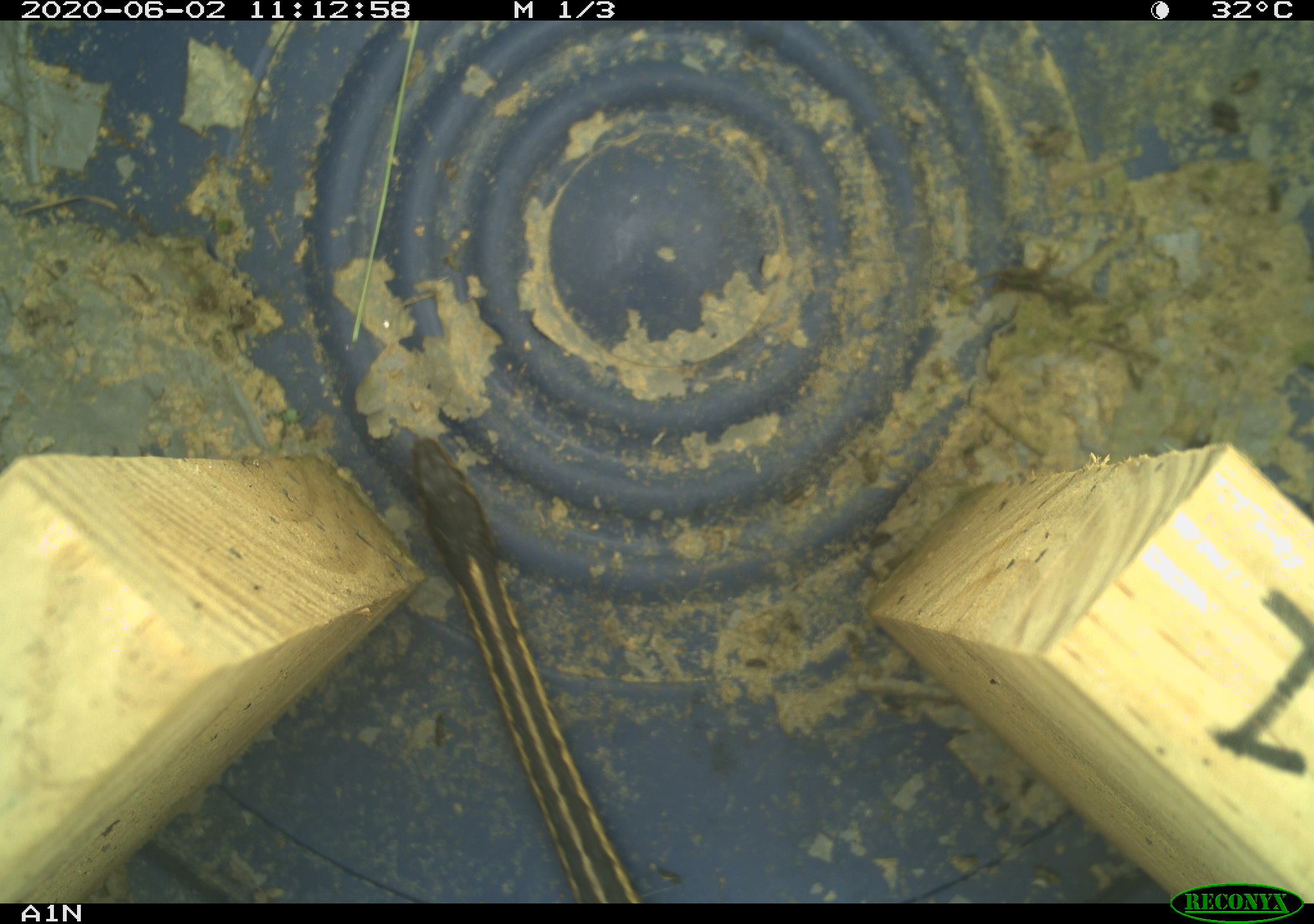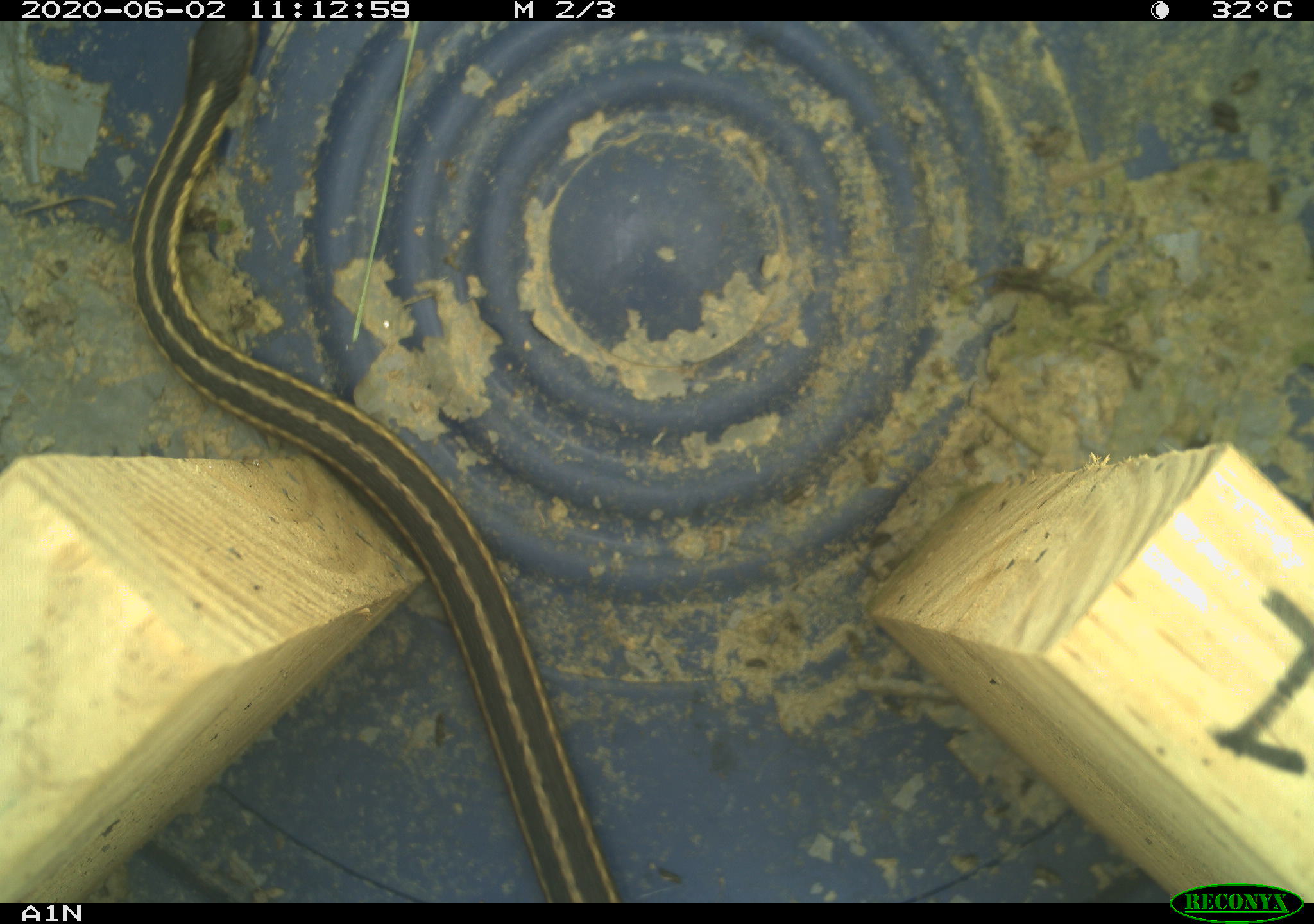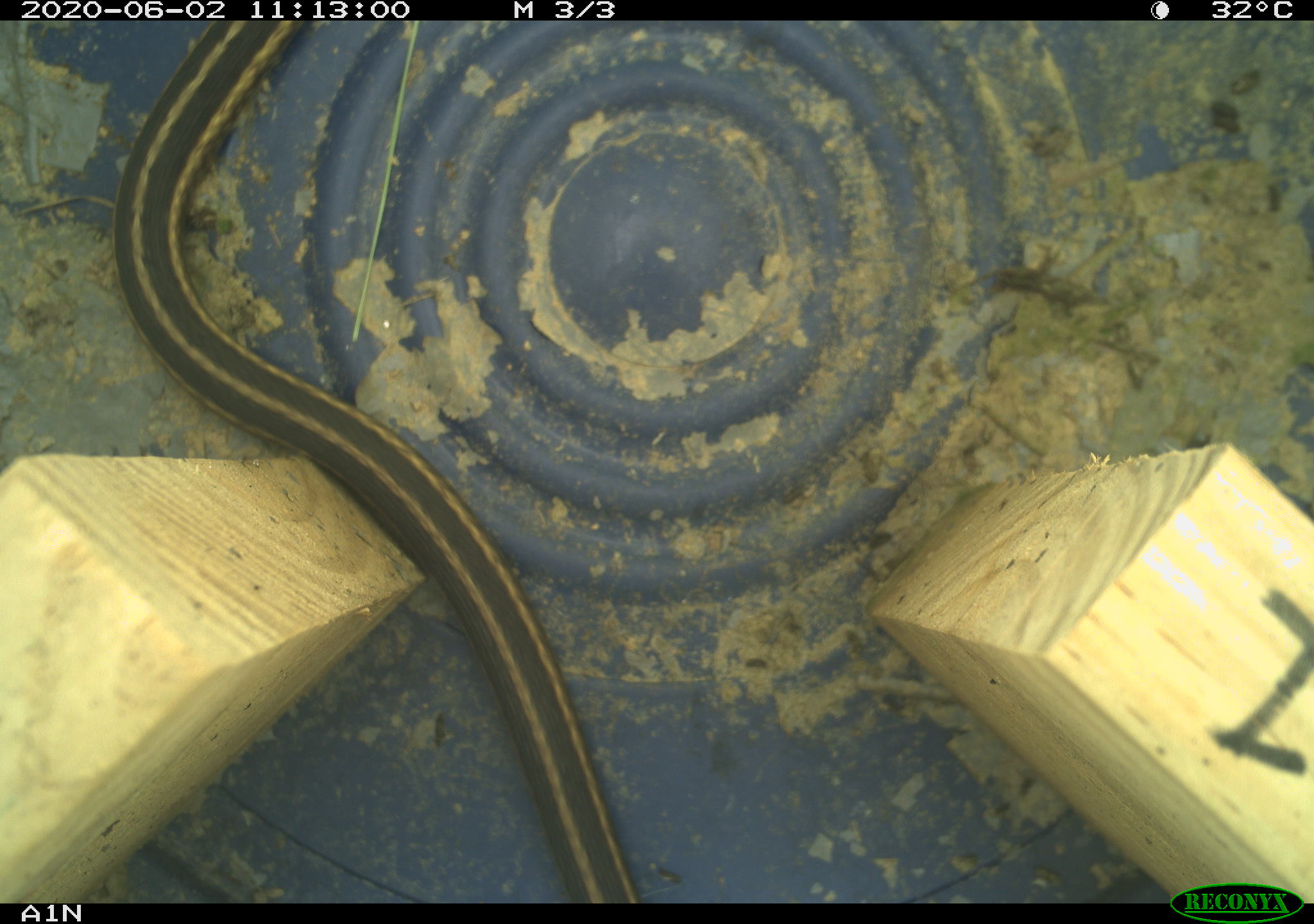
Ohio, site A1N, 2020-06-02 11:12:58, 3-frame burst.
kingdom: Animalia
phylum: Chordata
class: Reptilia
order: Squamata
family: Colubridae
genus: Thamnophis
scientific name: Thamnophis sirtalis sirtalis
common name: eastern gartersnake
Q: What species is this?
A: Eastern gartersnake (Thamnophis sirtalis sirtalis).